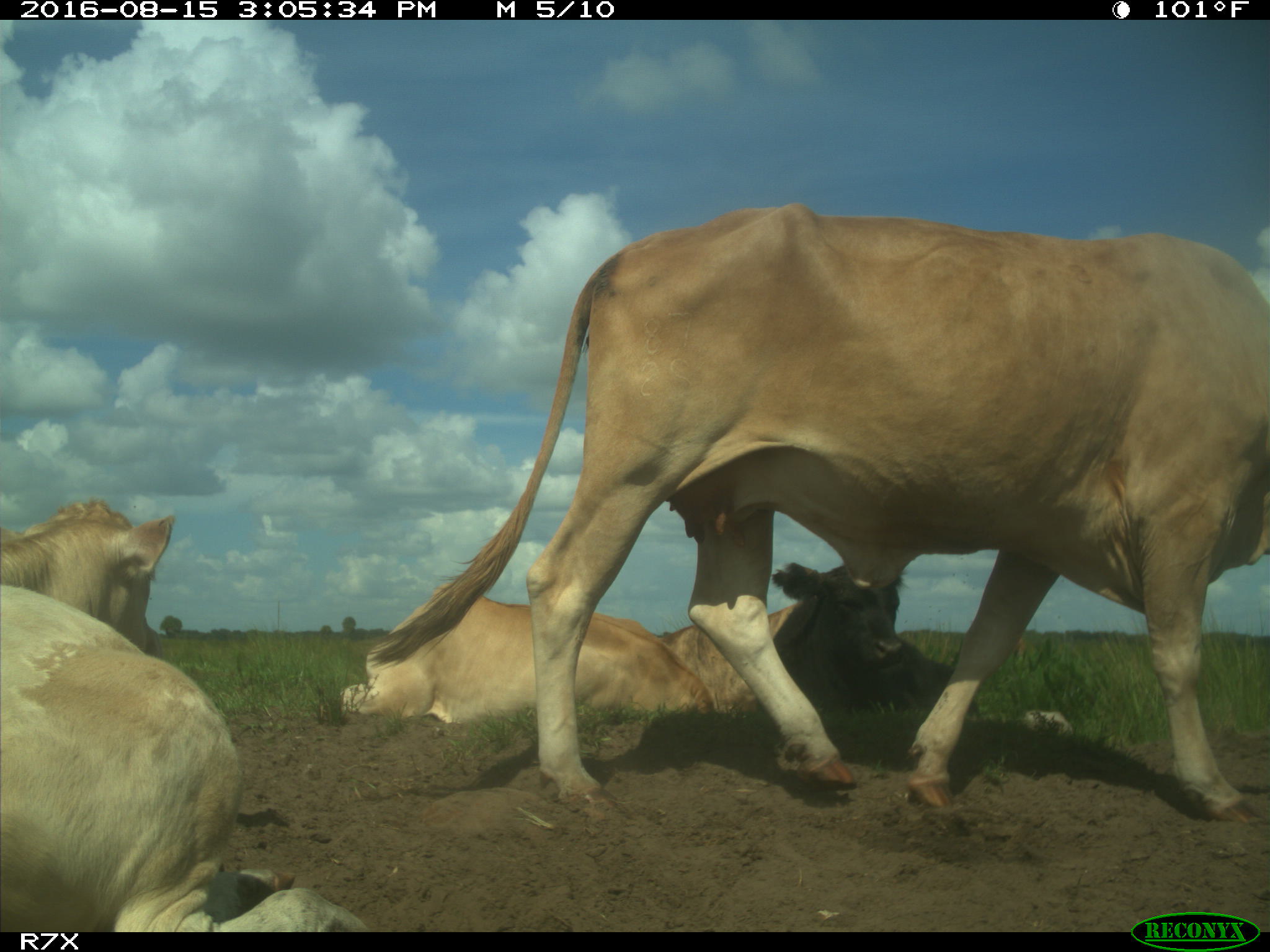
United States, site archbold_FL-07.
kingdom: Animalia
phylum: Chordata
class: Mammalia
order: Artiodactyla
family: Bovidae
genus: Bos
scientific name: Bos taurus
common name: domestic cow